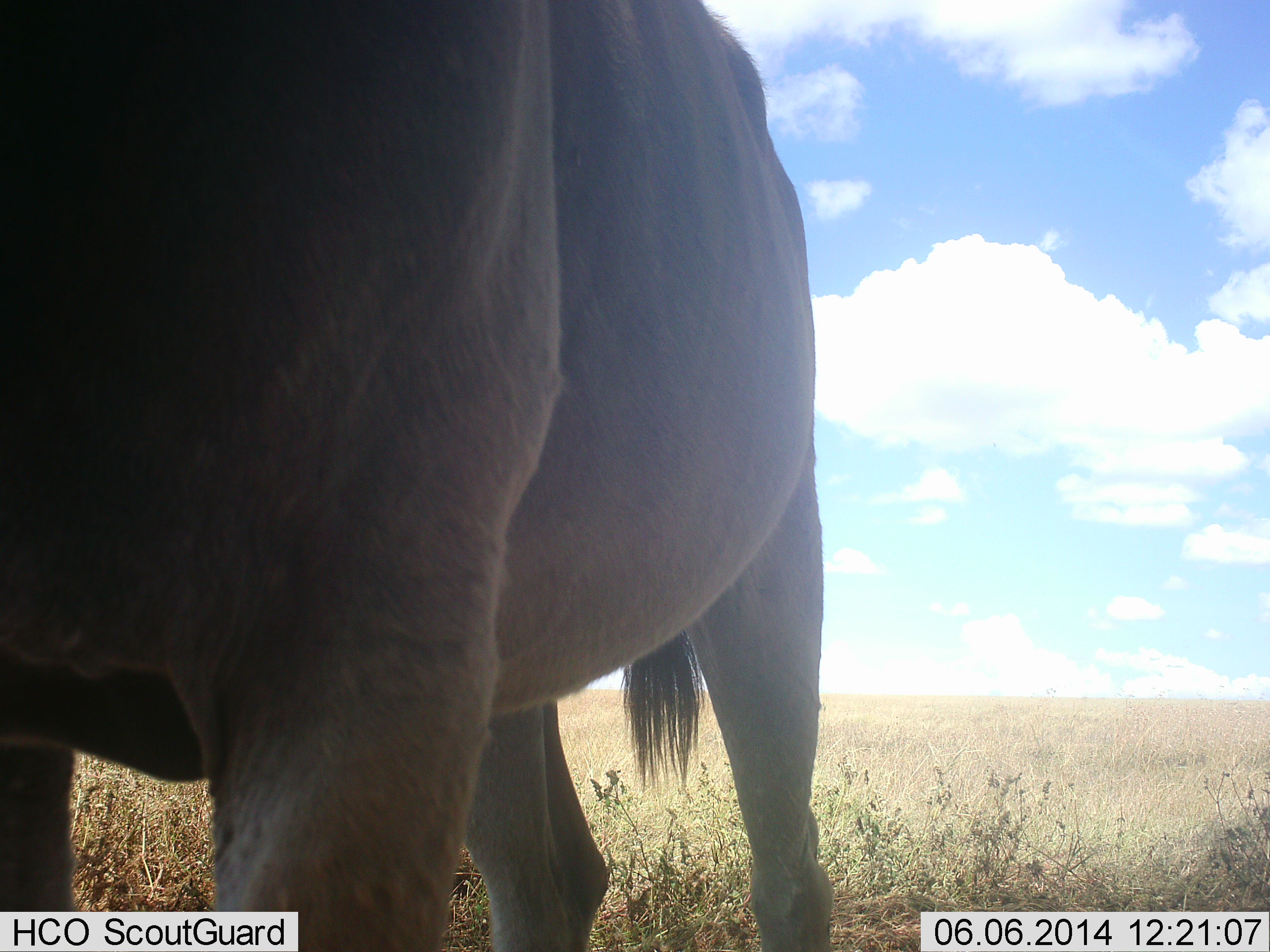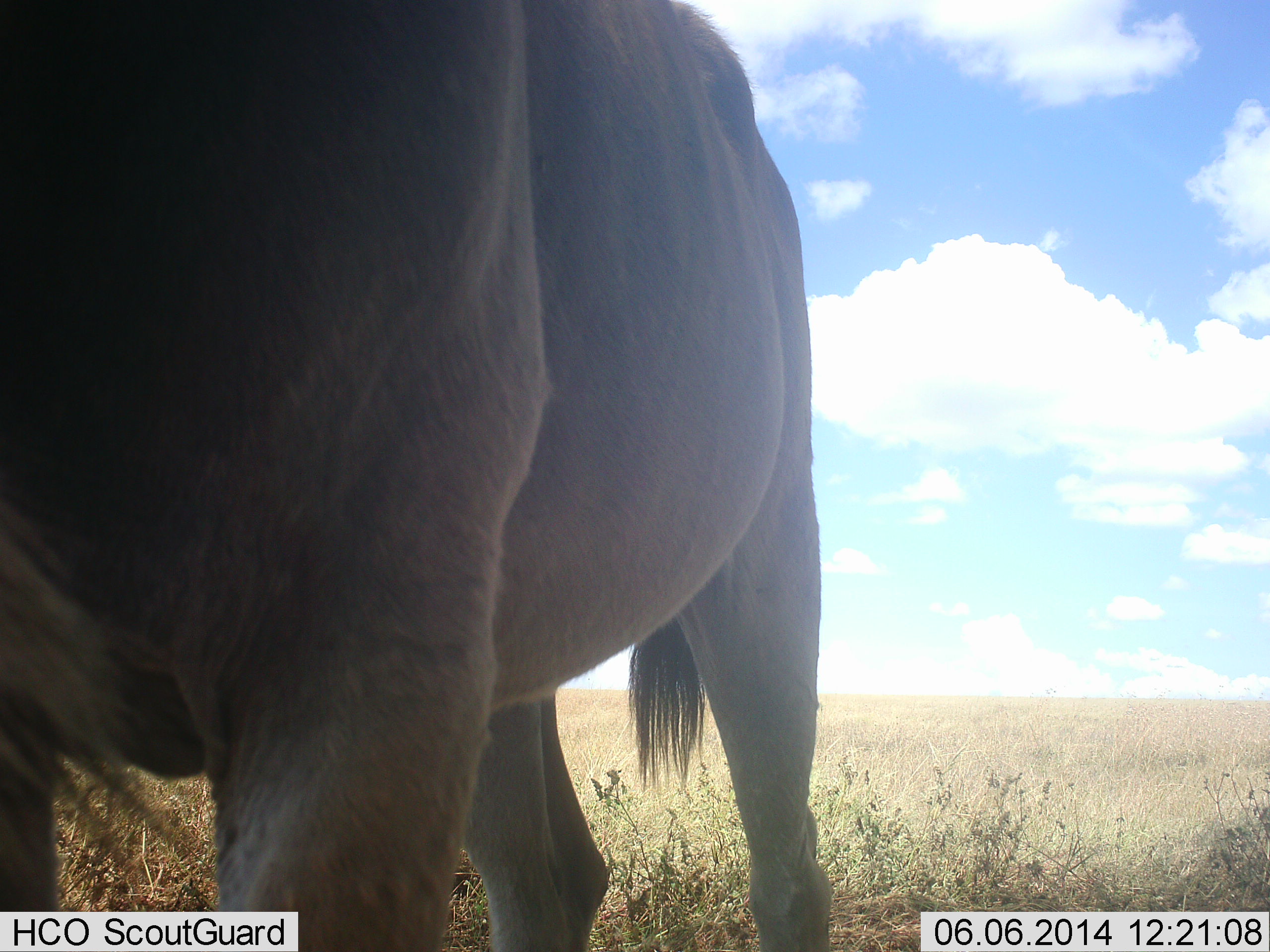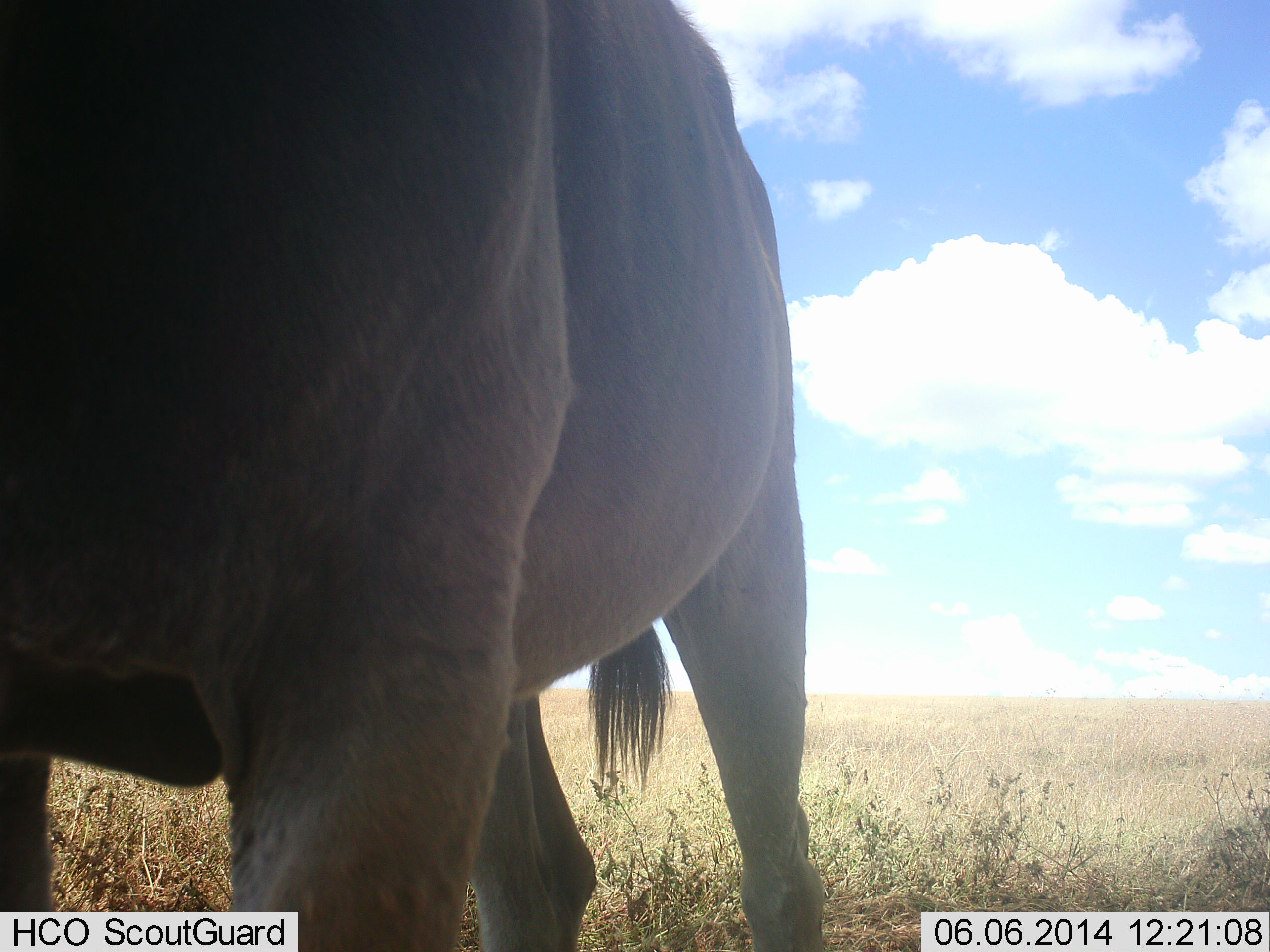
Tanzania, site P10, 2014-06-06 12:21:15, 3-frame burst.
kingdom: Animalia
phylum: Chordata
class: Mammalia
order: Artiodactyla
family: Bovidae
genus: Connochaetes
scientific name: Connochaetes taurinus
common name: blue wildebeest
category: wildebeest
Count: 1.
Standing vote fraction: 90%.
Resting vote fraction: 10%.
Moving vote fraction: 0%.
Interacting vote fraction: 10%.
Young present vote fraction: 0%.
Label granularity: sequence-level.